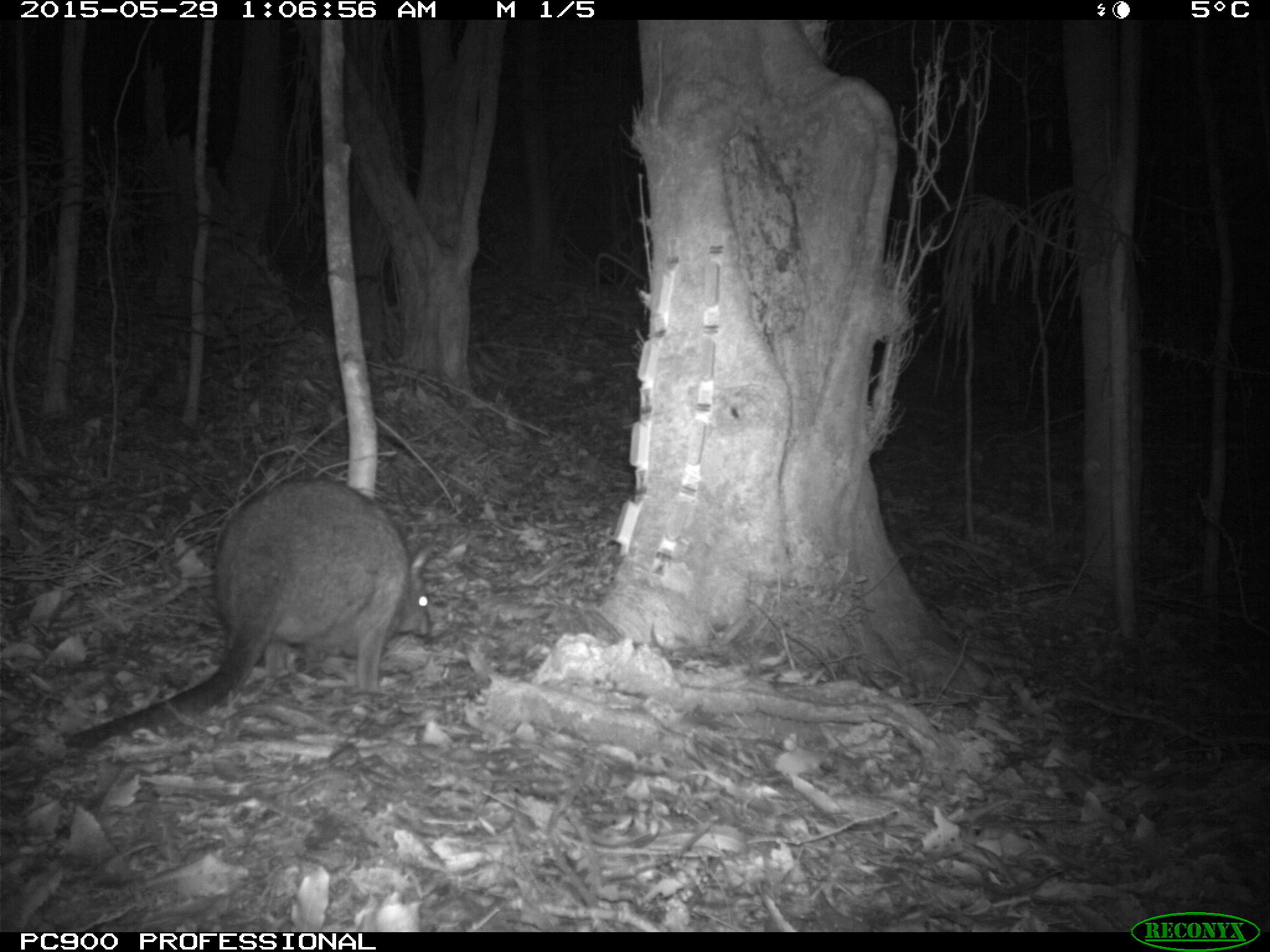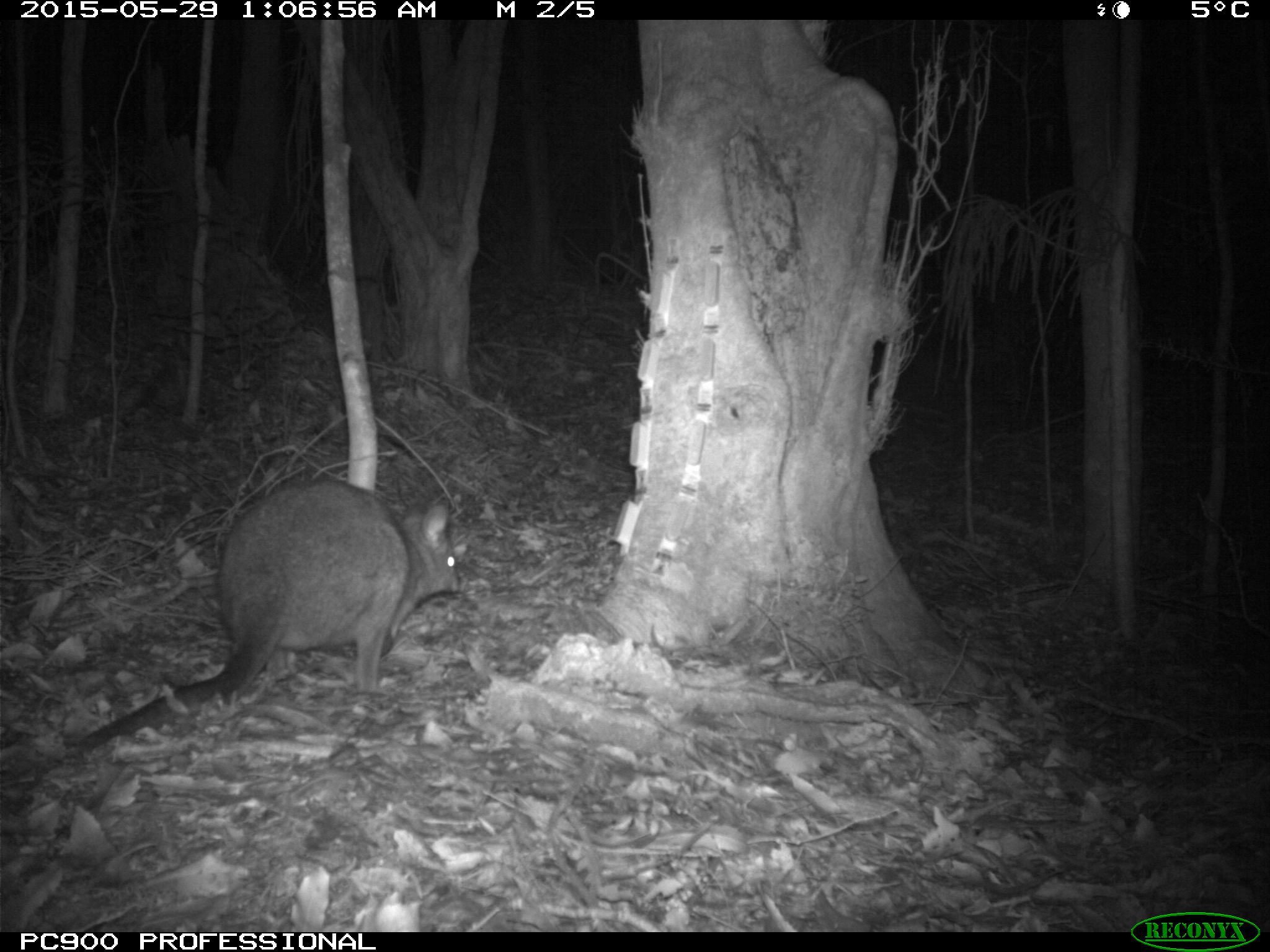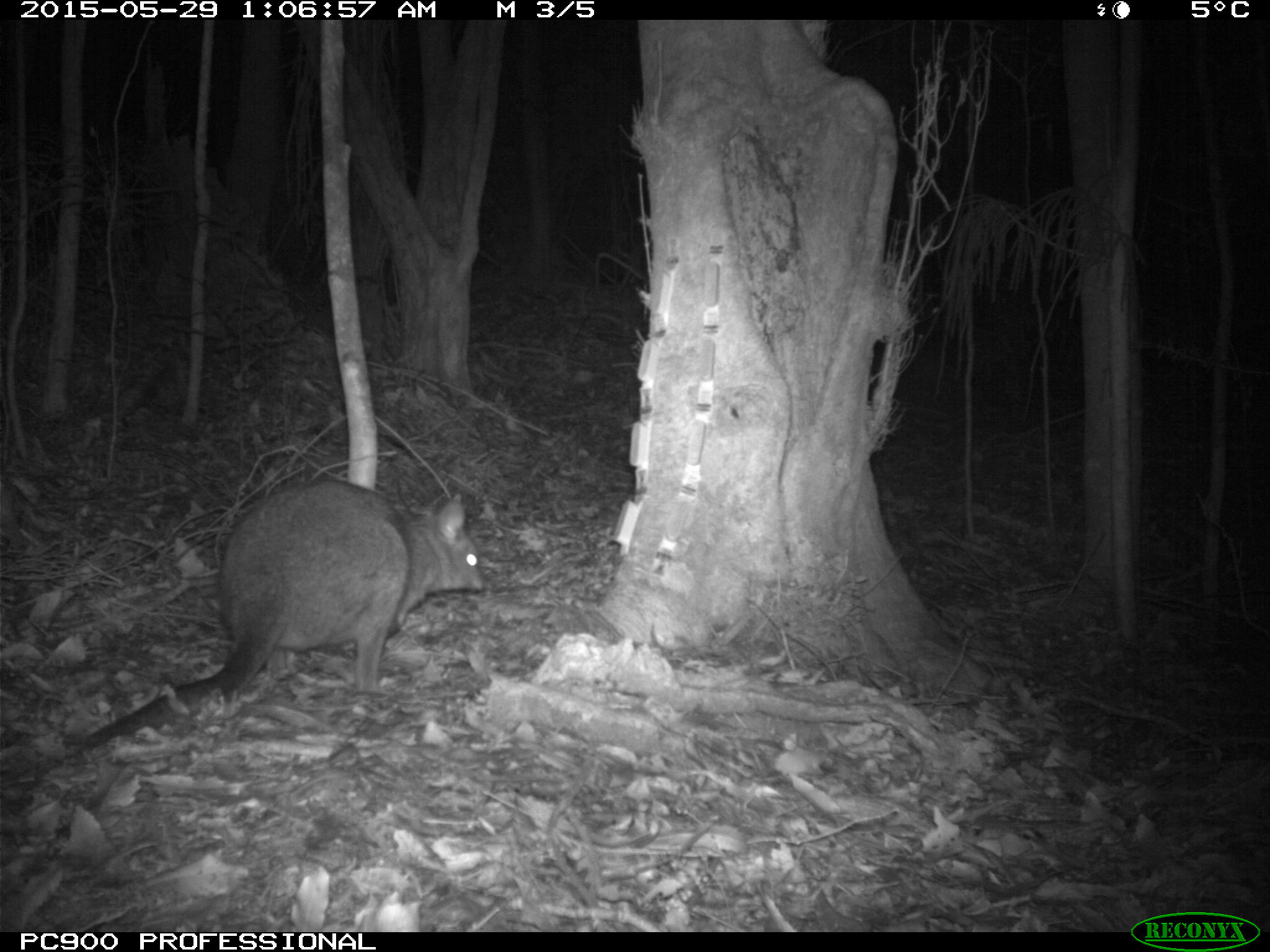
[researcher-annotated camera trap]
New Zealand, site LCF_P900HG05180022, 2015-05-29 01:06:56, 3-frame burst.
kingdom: Animalia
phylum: Chordata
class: Mammalia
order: Diprotodontia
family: Macropodidae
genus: Notamacropus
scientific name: Notamacropus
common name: wallaby